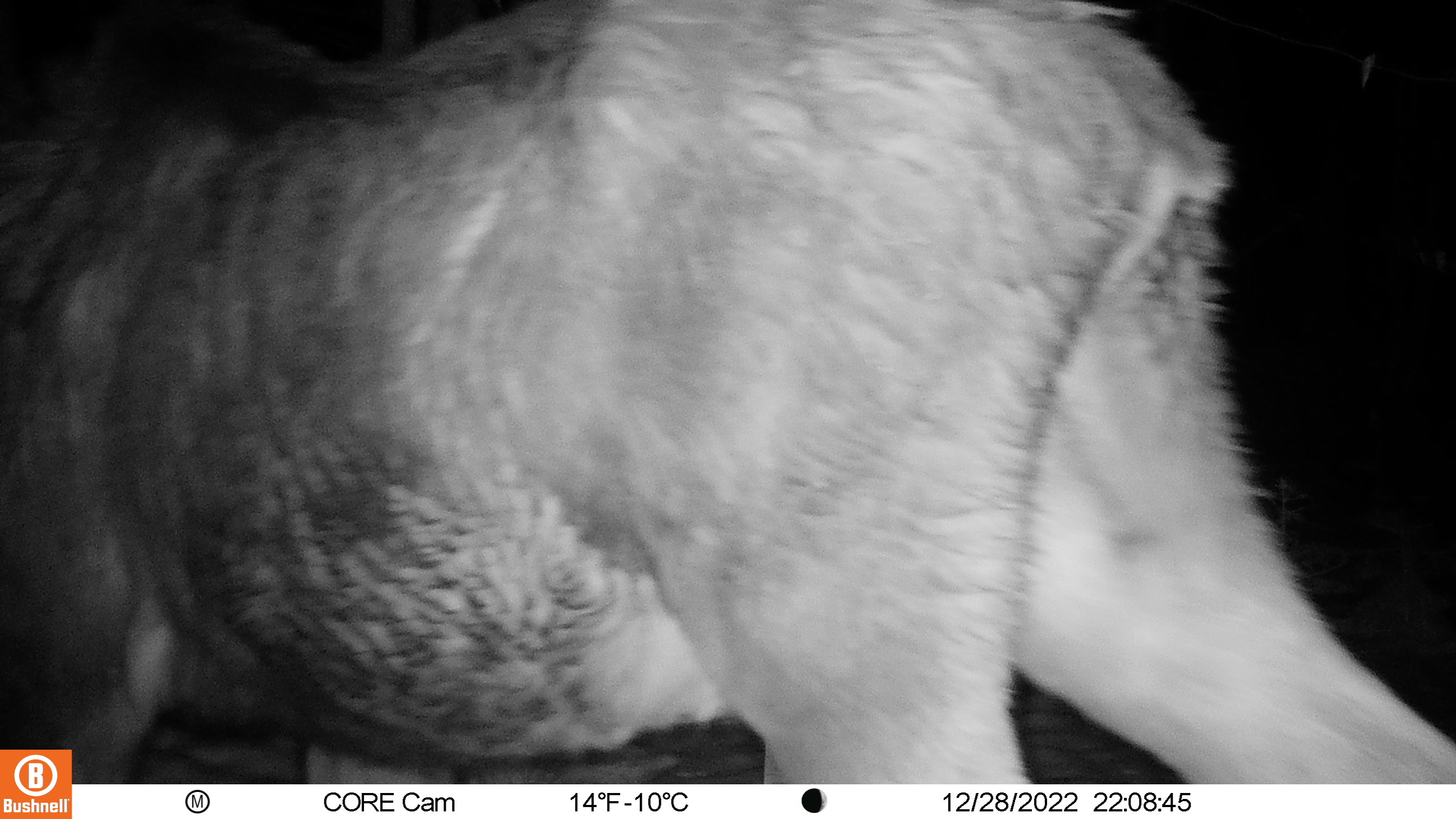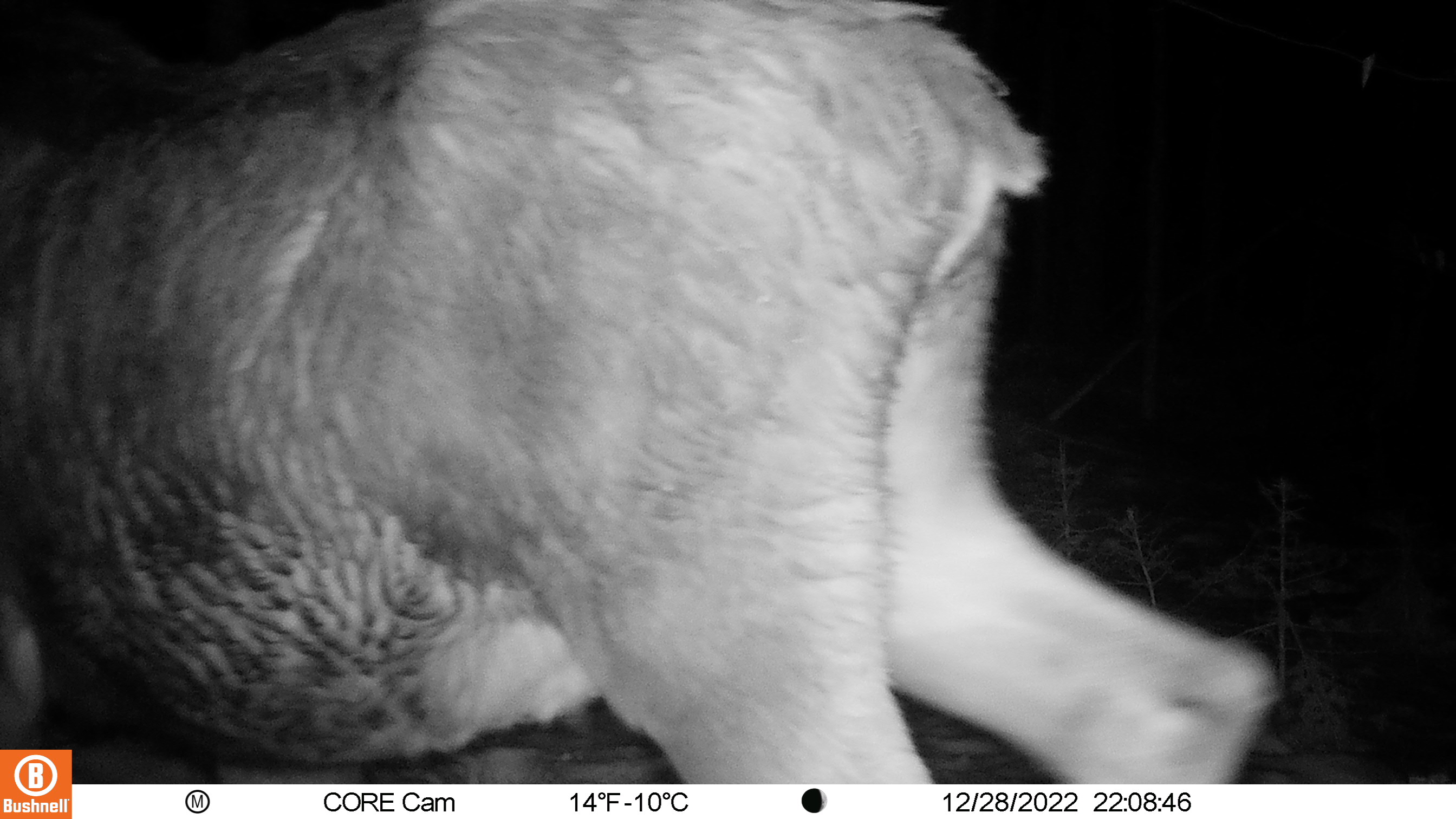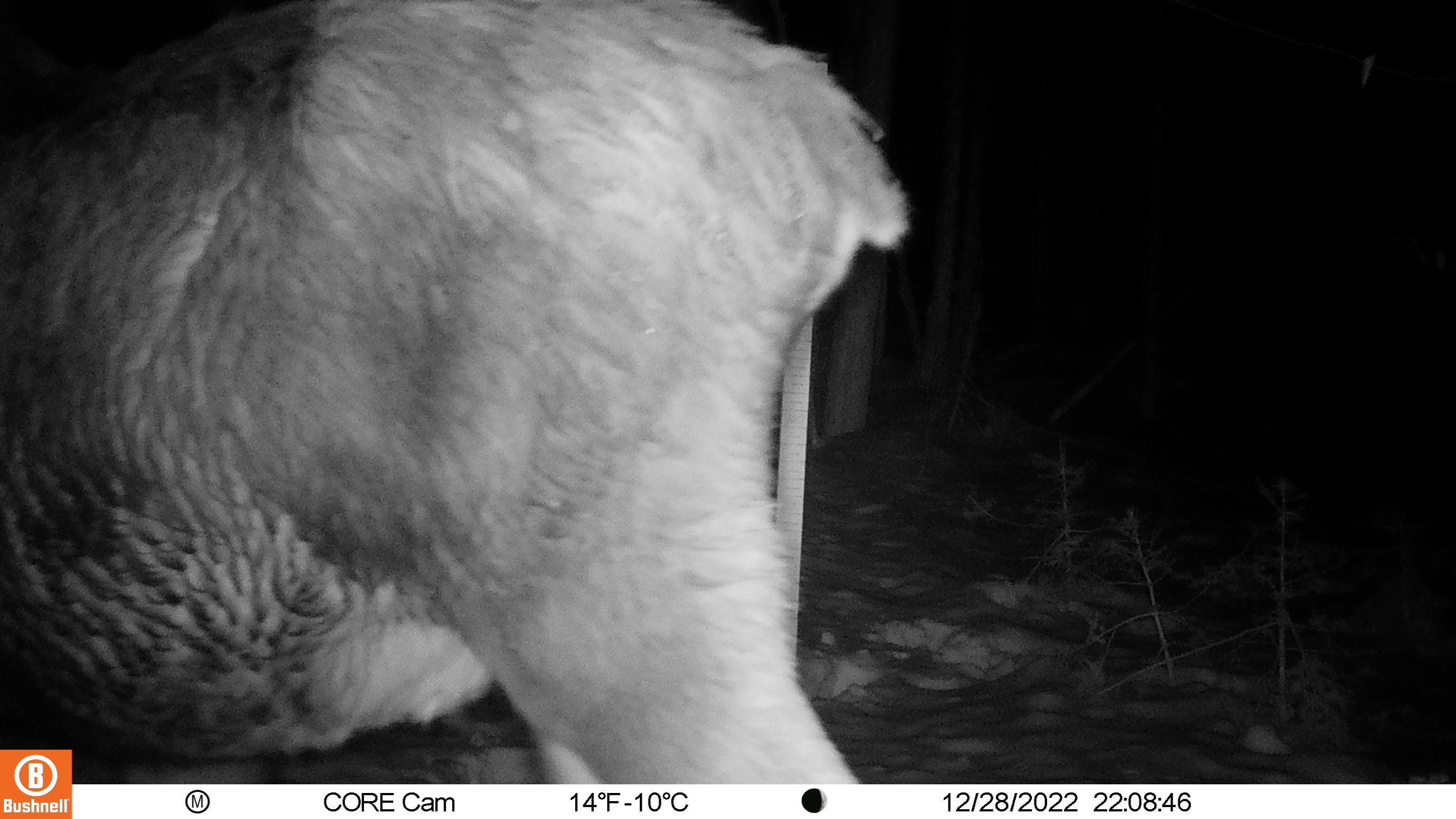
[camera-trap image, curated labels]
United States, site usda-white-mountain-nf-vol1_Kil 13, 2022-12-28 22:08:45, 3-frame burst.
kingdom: Animalia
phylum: Chordata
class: Mammalia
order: Artiodactyla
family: Cervidae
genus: Alces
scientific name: Alces alces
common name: moose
Moose (Alces alces).